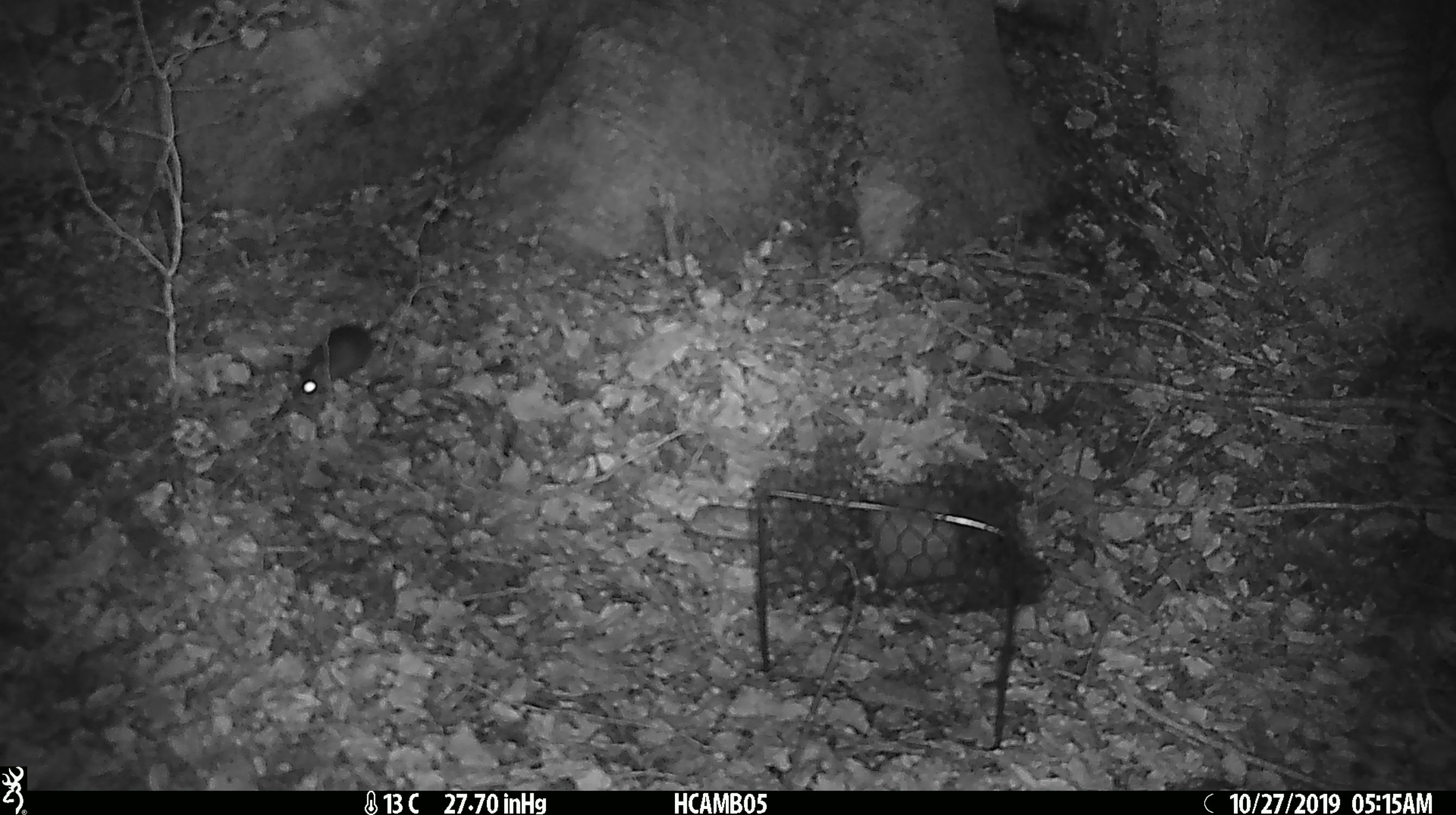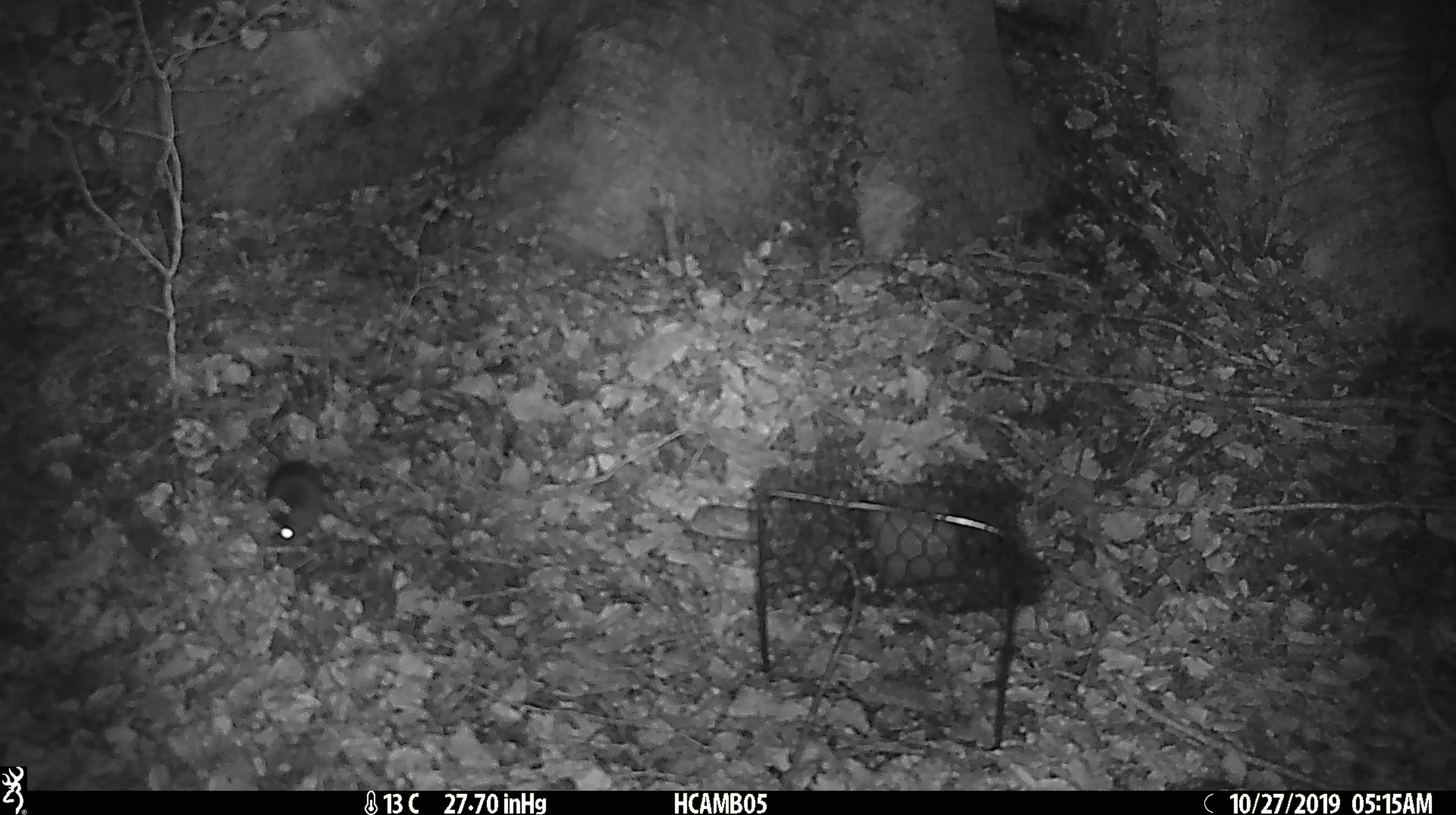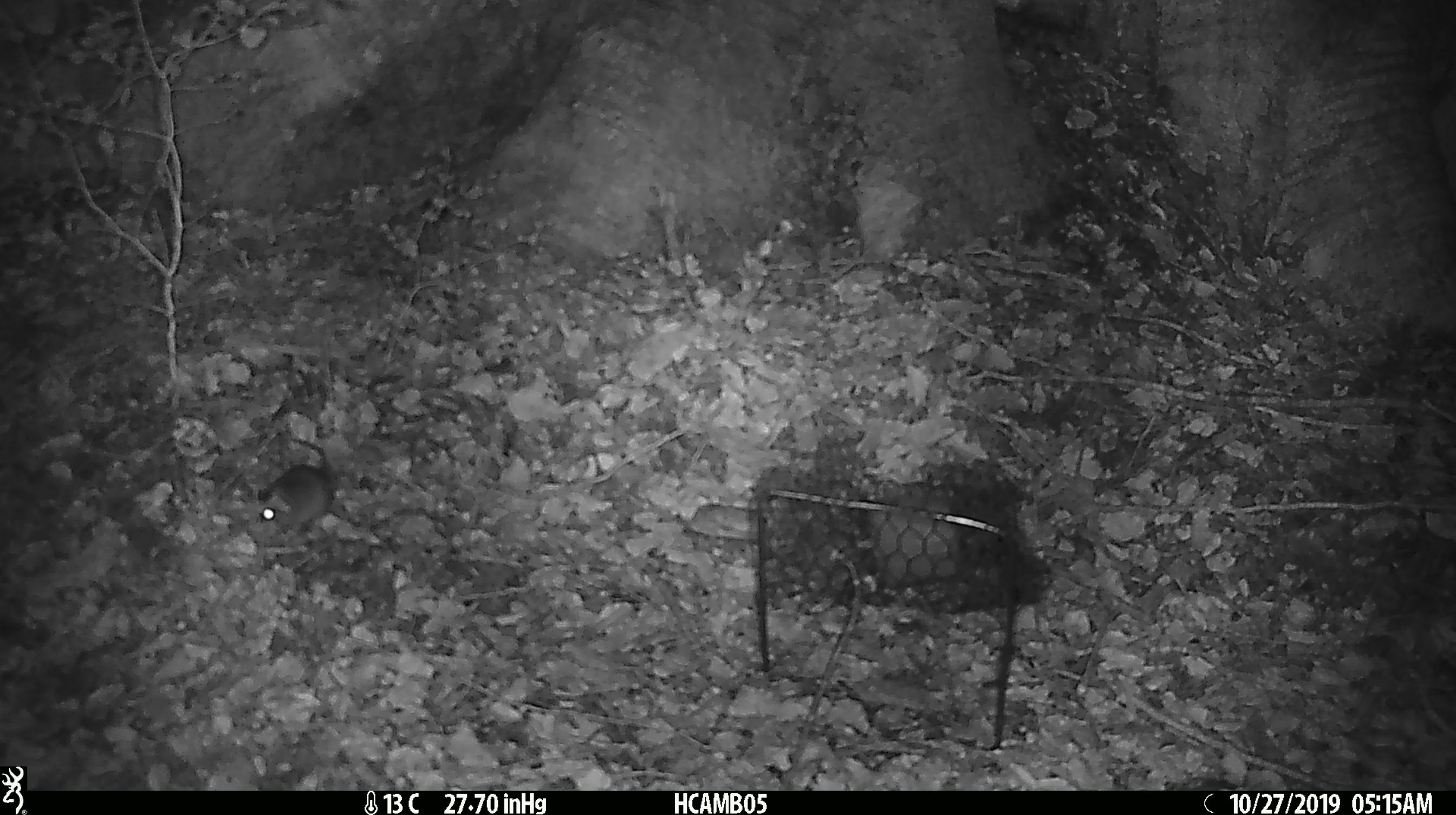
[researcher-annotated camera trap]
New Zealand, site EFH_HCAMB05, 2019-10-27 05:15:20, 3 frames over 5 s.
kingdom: Animalia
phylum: Chordata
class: Mammalia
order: Rodentia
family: Muridae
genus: Mus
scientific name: Mus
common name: mouse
Mouse (Mus).